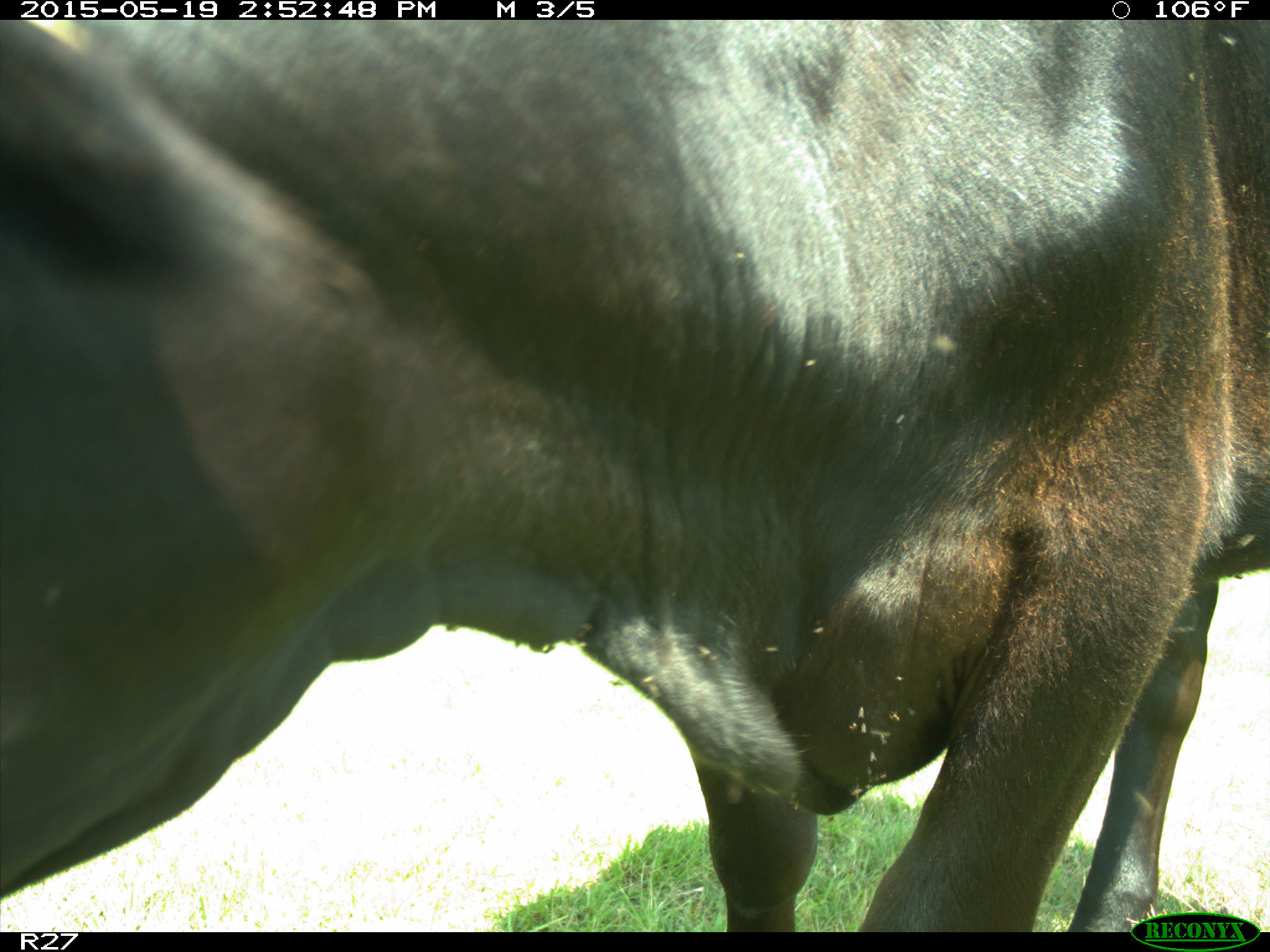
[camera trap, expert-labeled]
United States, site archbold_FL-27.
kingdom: Animalia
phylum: Chordata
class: Mammalia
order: Artiodactyla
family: Bovidae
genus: Bos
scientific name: Bos taurus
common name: domestic cow